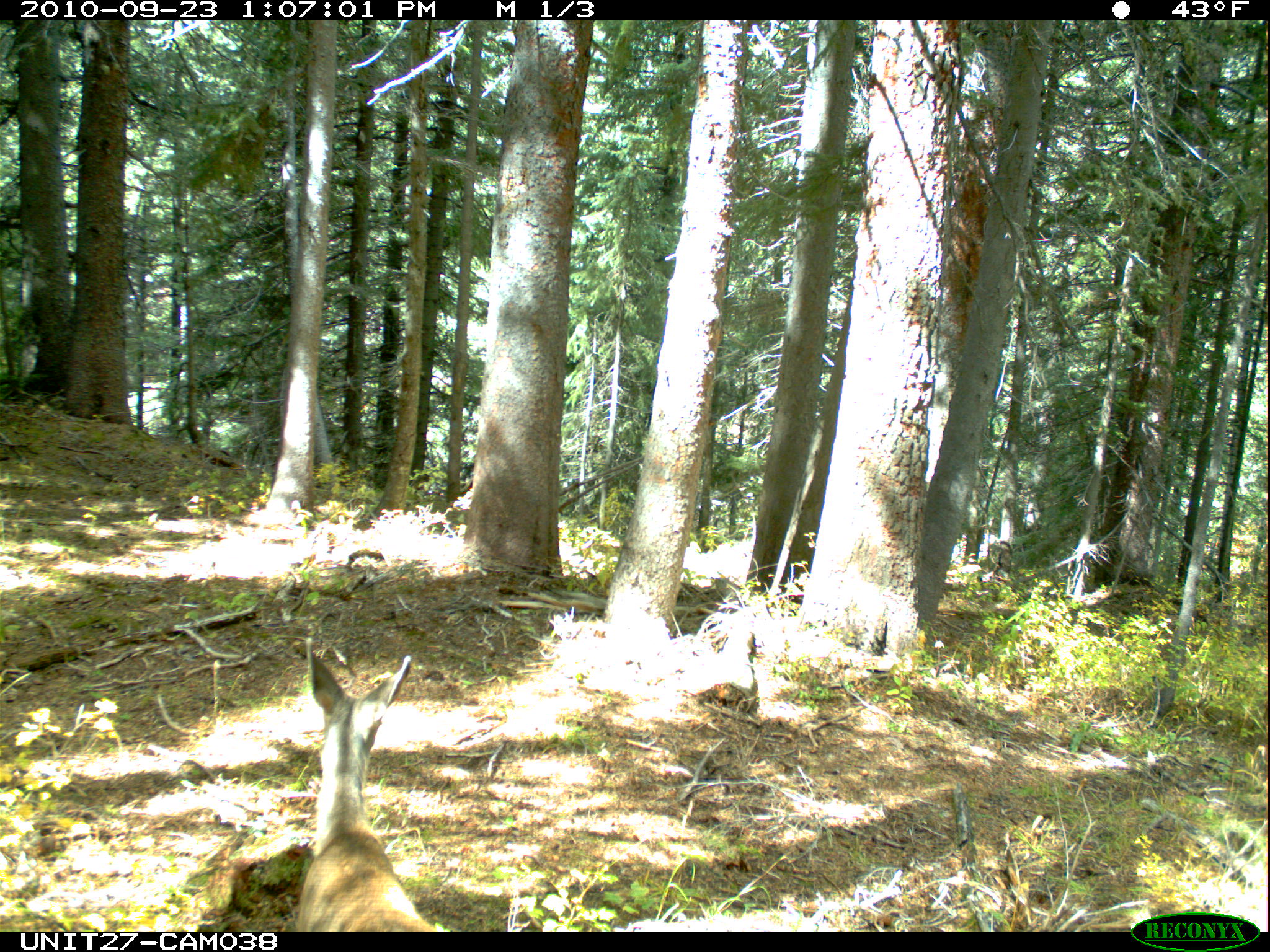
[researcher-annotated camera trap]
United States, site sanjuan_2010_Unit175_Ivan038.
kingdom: Animalia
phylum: Chordata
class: Mammalia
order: Artiodactyla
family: Cervidae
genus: Odocoileus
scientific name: Odocoileus hemionus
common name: mule deer